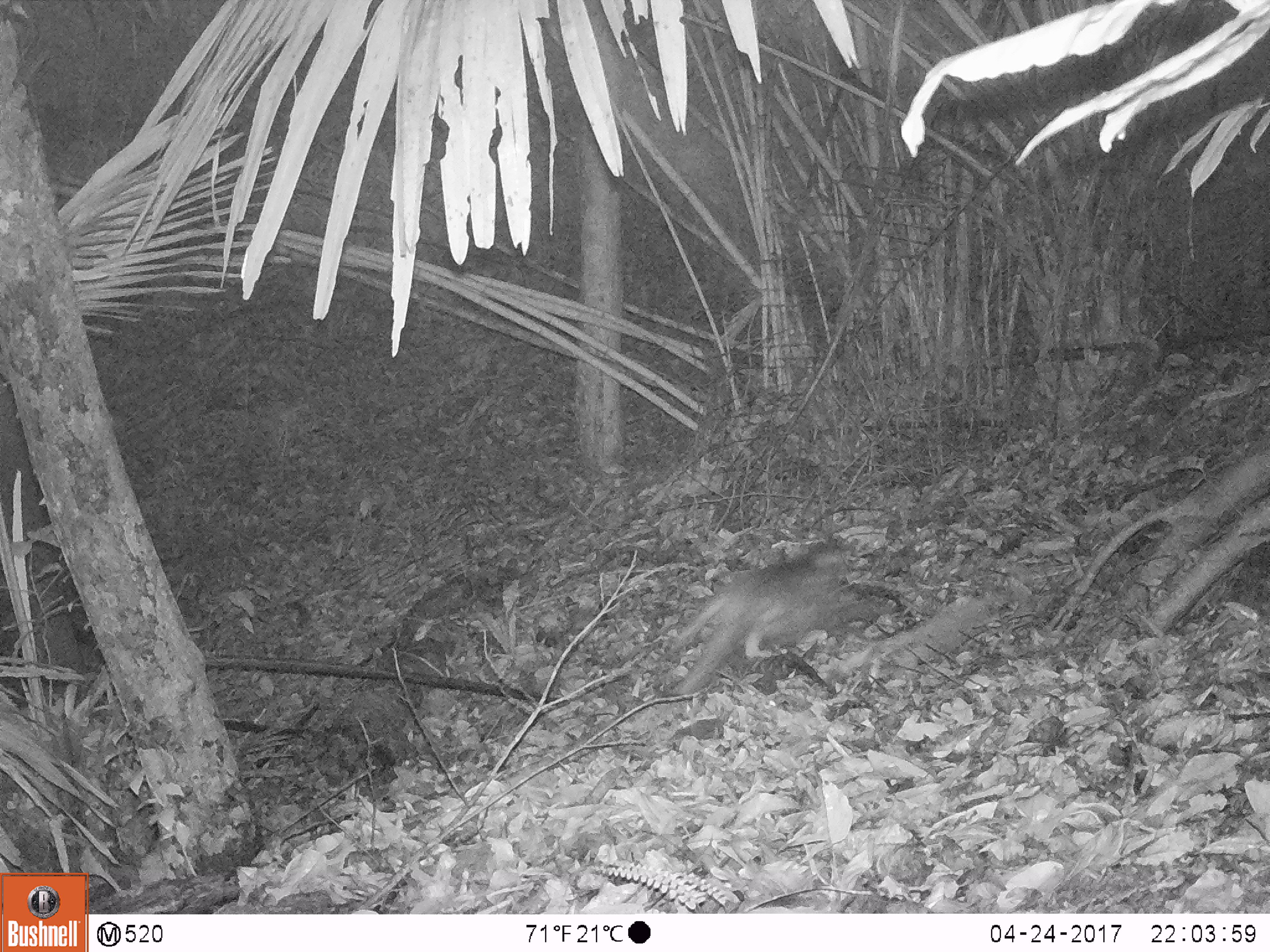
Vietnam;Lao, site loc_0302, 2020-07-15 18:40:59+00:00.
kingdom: Animalia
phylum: Chordata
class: Mammalia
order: Primates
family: Cercopithecidae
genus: Macaca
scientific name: Macaca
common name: macaque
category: unidentified macaque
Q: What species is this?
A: Unidentified macaque (macaque) (Macaca).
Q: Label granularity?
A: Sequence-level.